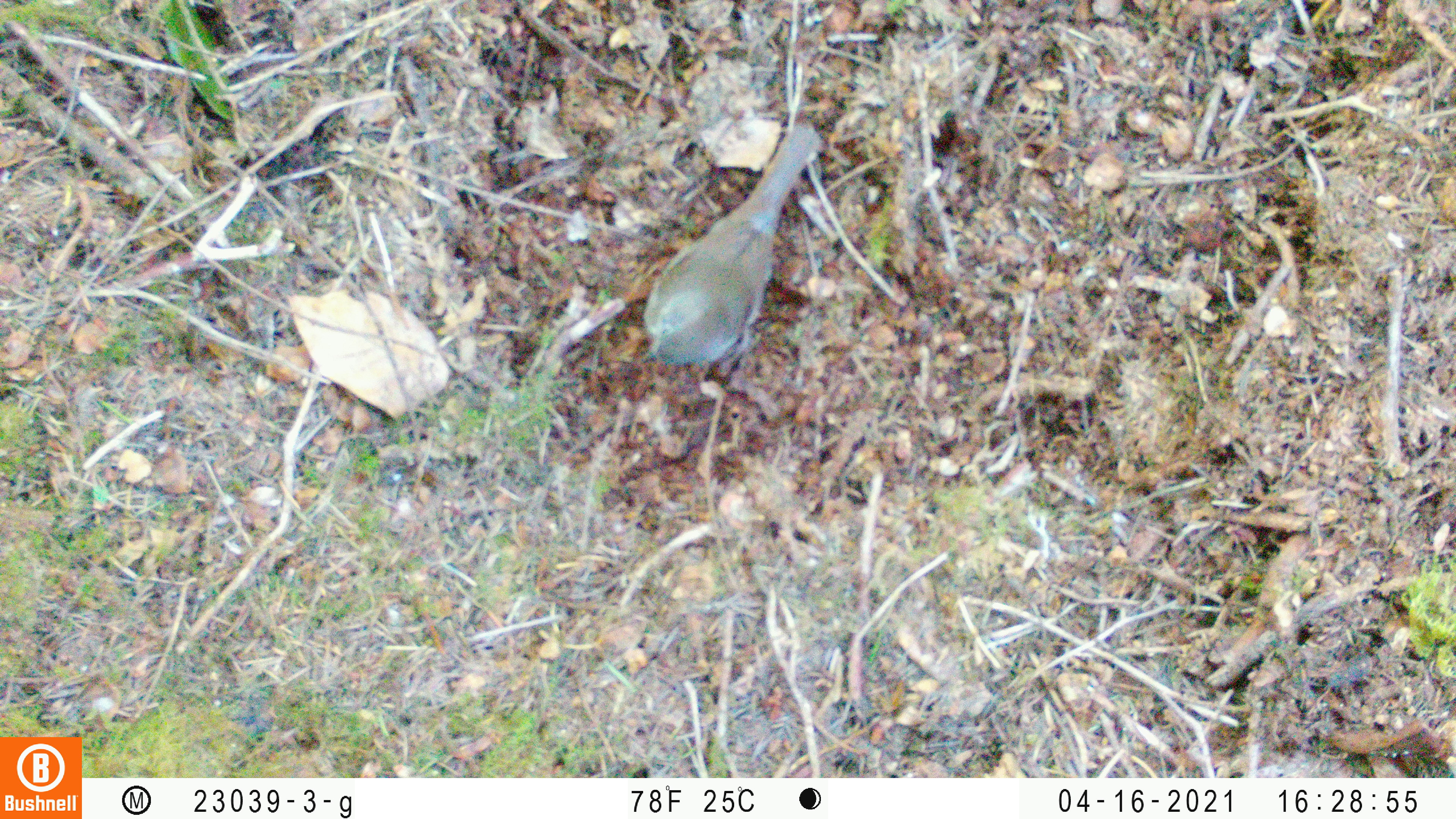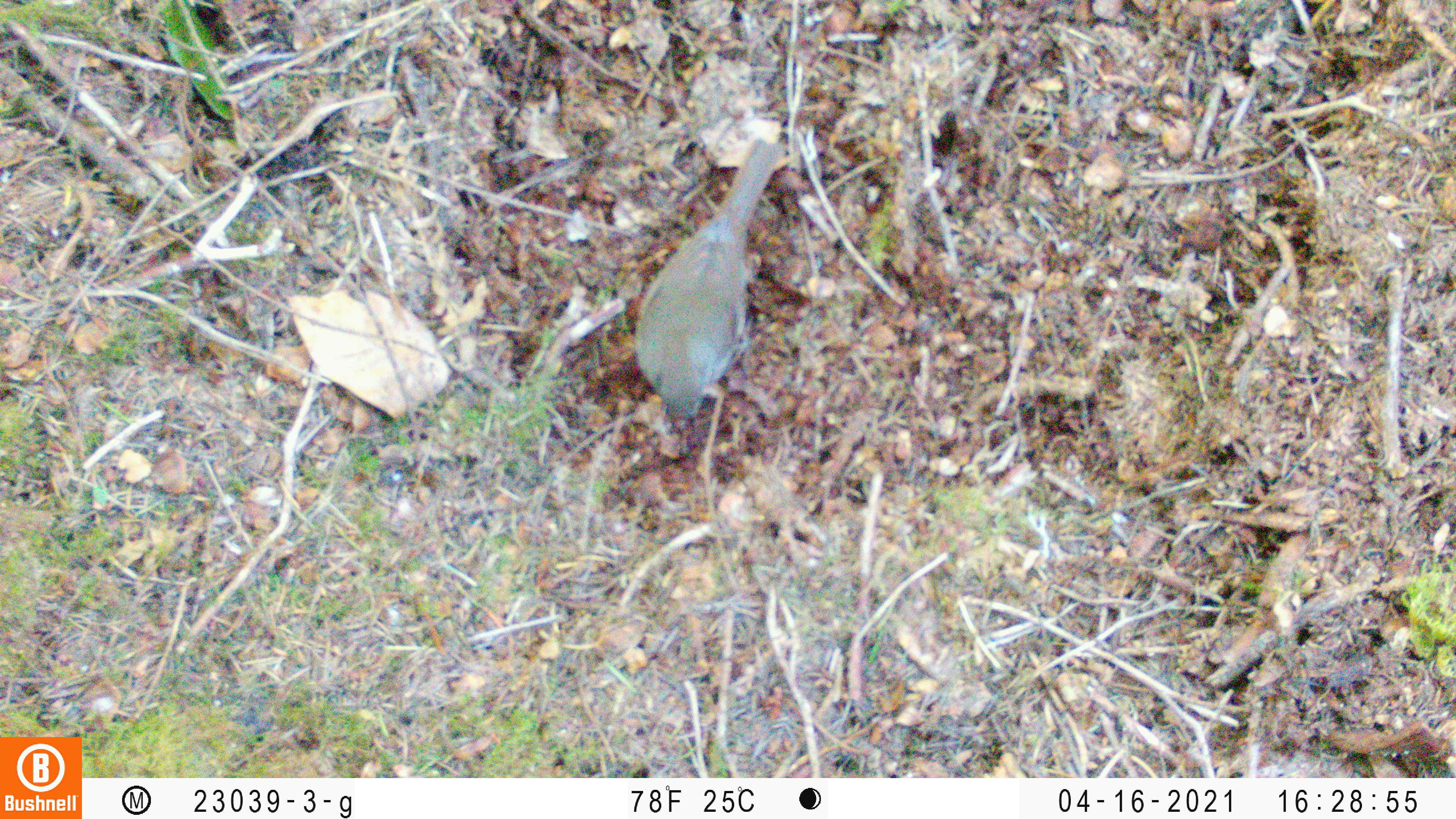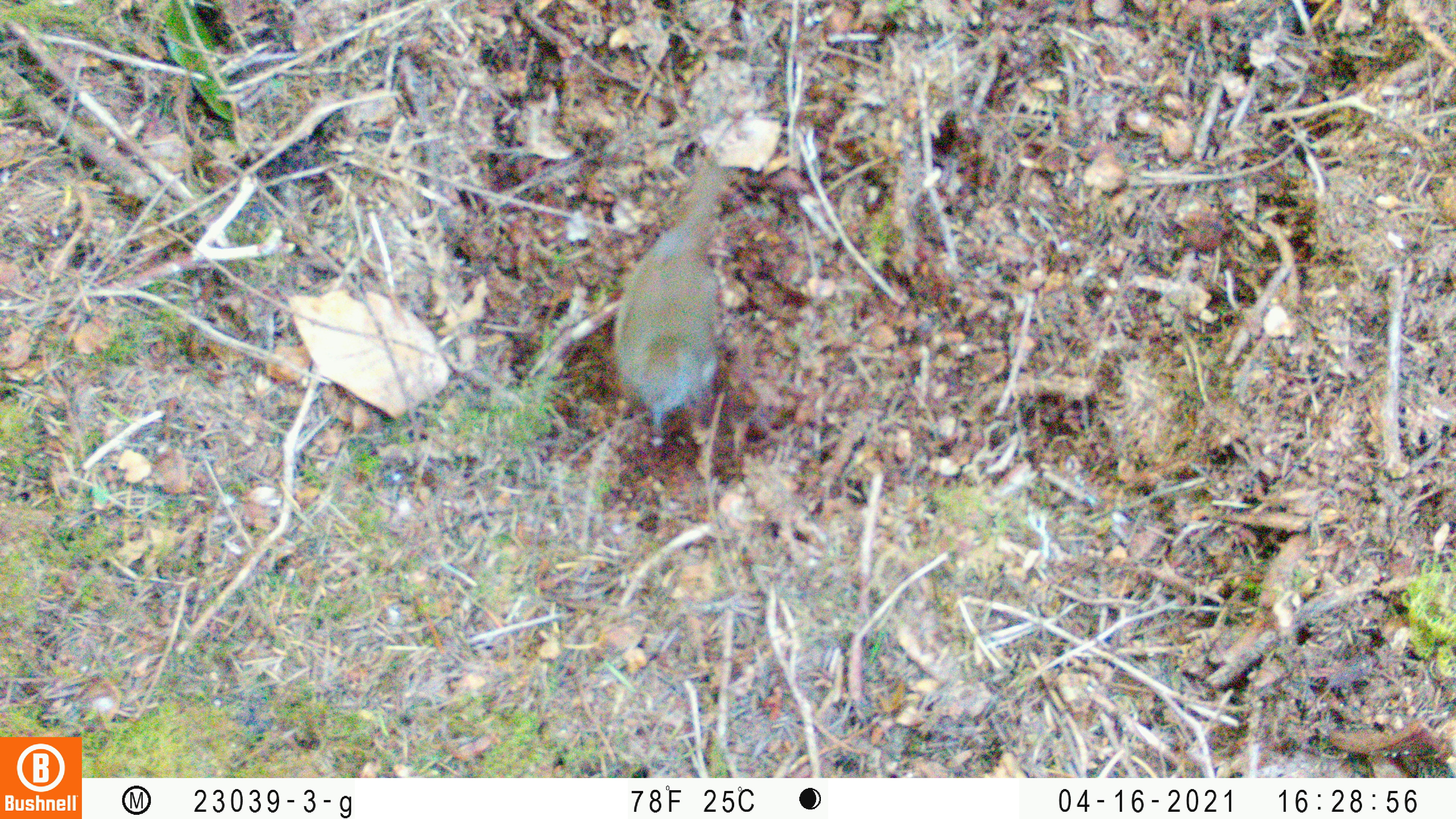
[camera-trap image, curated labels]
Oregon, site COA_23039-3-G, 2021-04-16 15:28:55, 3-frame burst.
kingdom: Animalia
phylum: Chordata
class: Aves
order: Passeriformes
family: Turdidae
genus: Catharus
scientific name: Catharus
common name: brown thrushes and nightingale-thrushes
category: catharus species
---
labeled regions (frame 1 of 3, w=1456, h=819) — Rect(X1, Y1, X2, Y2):
catharus species: Rect(609, 93, 856, 417)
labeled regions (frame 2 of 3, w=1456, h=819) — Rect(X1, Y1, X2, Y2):
catharus species: Rect(605, 116, 849, 457)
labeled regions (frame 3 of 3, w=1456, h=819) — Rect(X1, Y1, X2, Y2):
catharus species: Rect(591, 153, 769, 460)